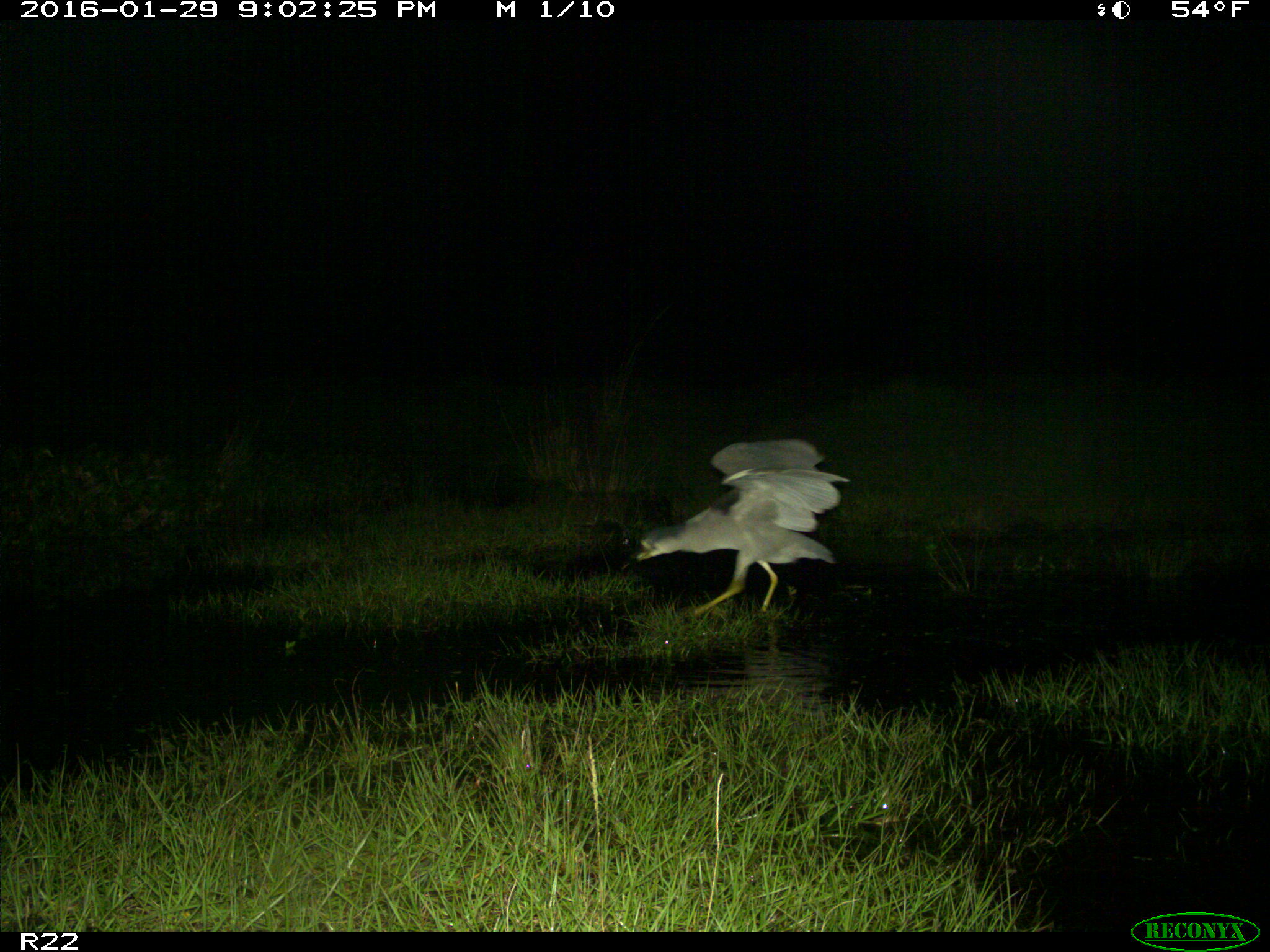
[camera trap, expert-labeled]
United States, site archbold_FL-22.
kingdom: Animalia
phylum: Chordata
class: Aves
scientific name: Aves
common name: birds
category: unidentified bird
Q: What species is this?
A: Unidentified bird (birds) (Aves).